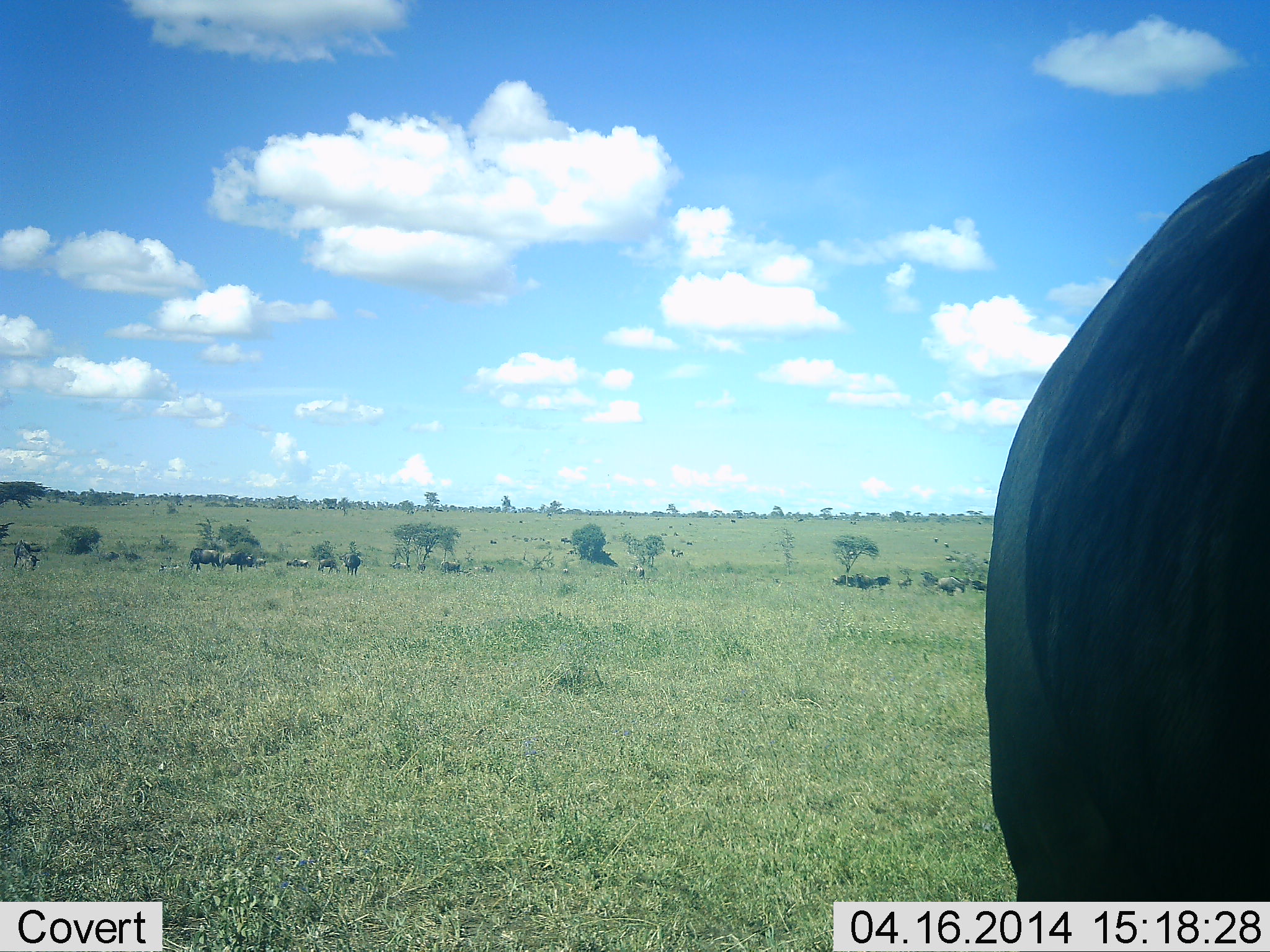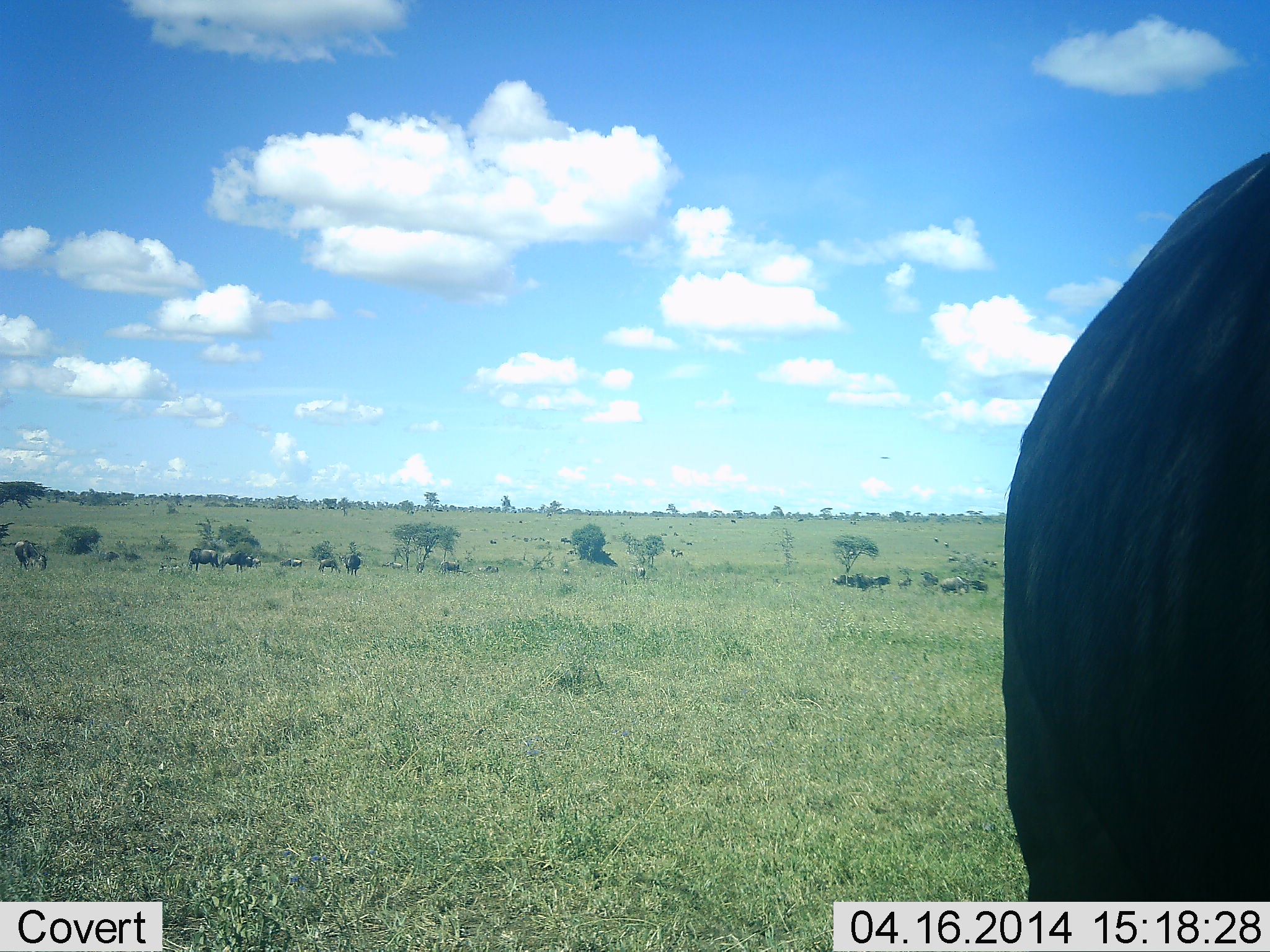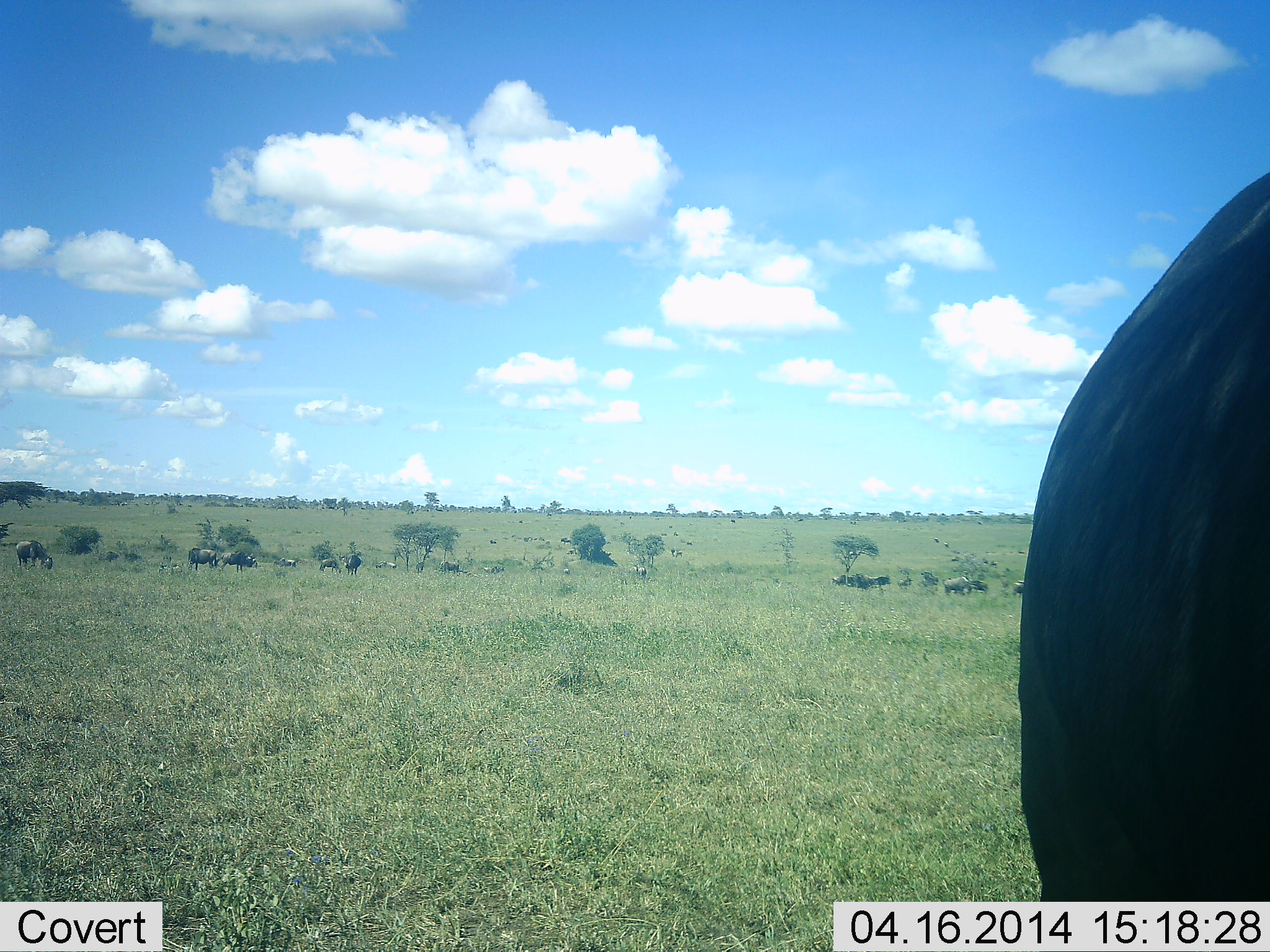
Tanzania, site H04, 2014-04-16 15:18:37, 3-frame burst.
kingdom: Animalia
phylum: Chordata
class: Mammalia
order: Artiodactyla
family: Bovidae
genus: Connochaetes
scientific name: Connochaetes taurinus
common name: blue wildebeest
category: wildebeest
Wildebeest (blue wildebeest) (Connochaetes taurinus), count 11-50. Behavior (volunteer vote fractions): standing 80%, resting 10%, moving 50%, interacting 0%. Young present (vote fraction): 0%. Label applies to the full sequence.